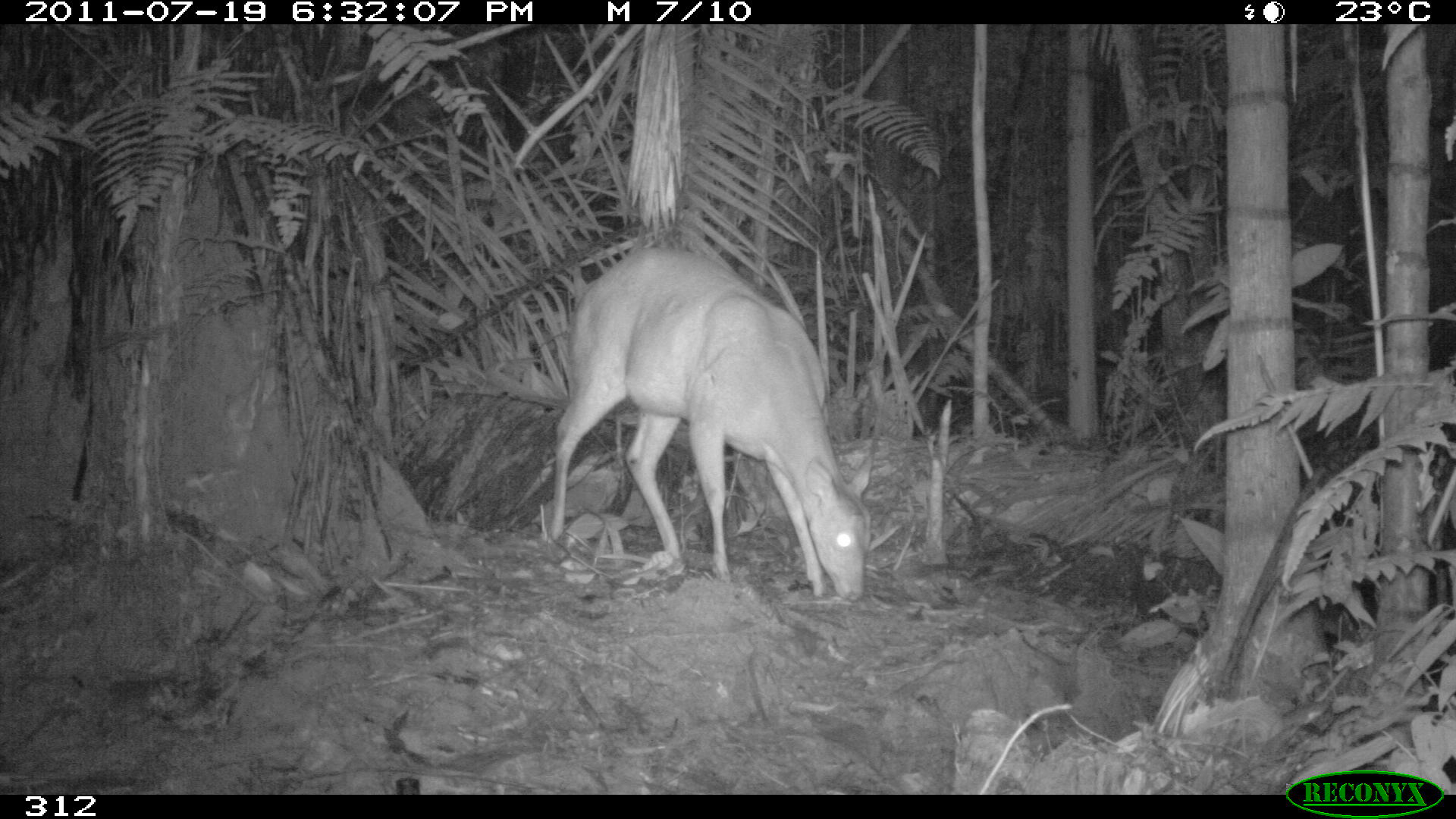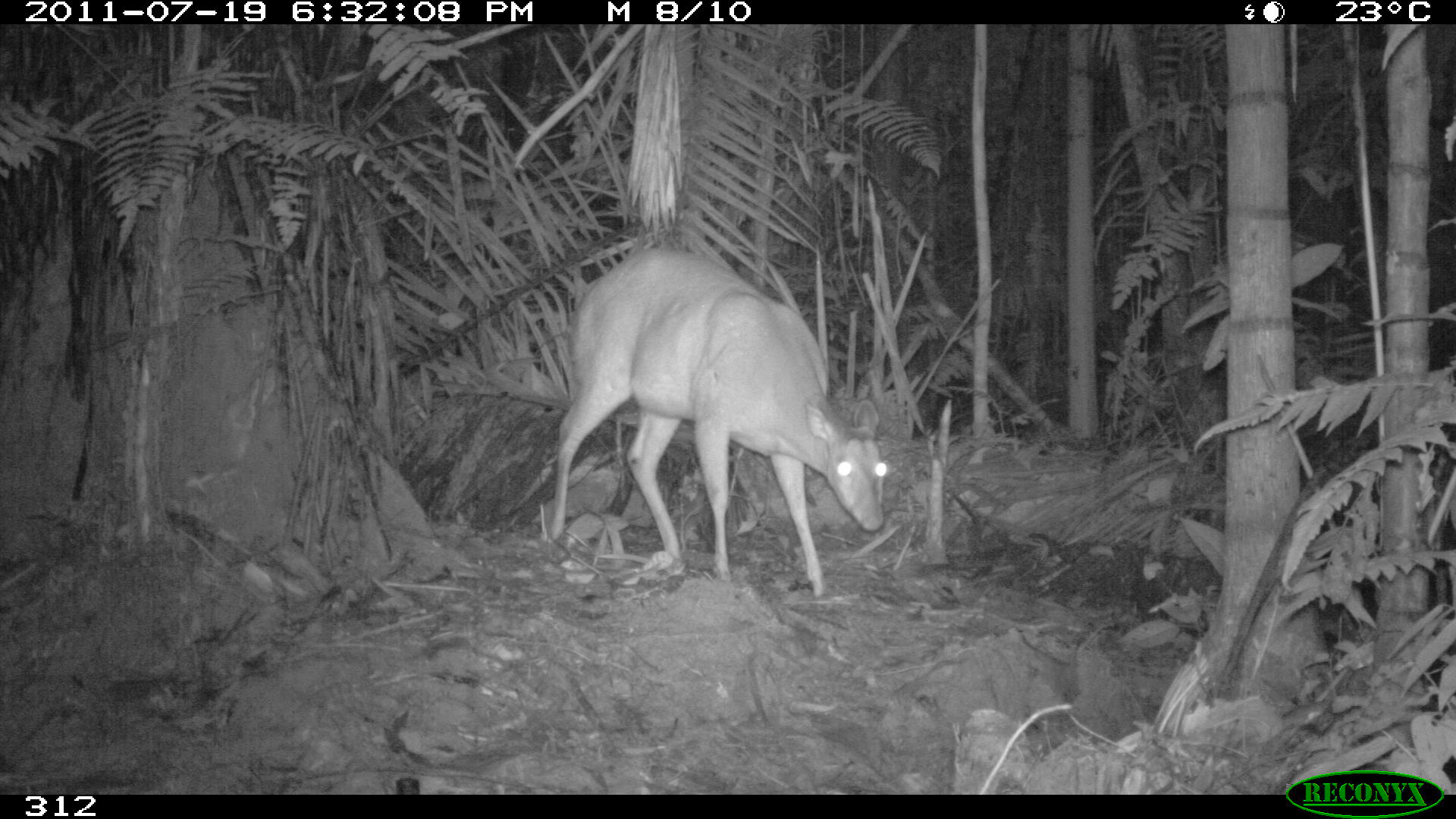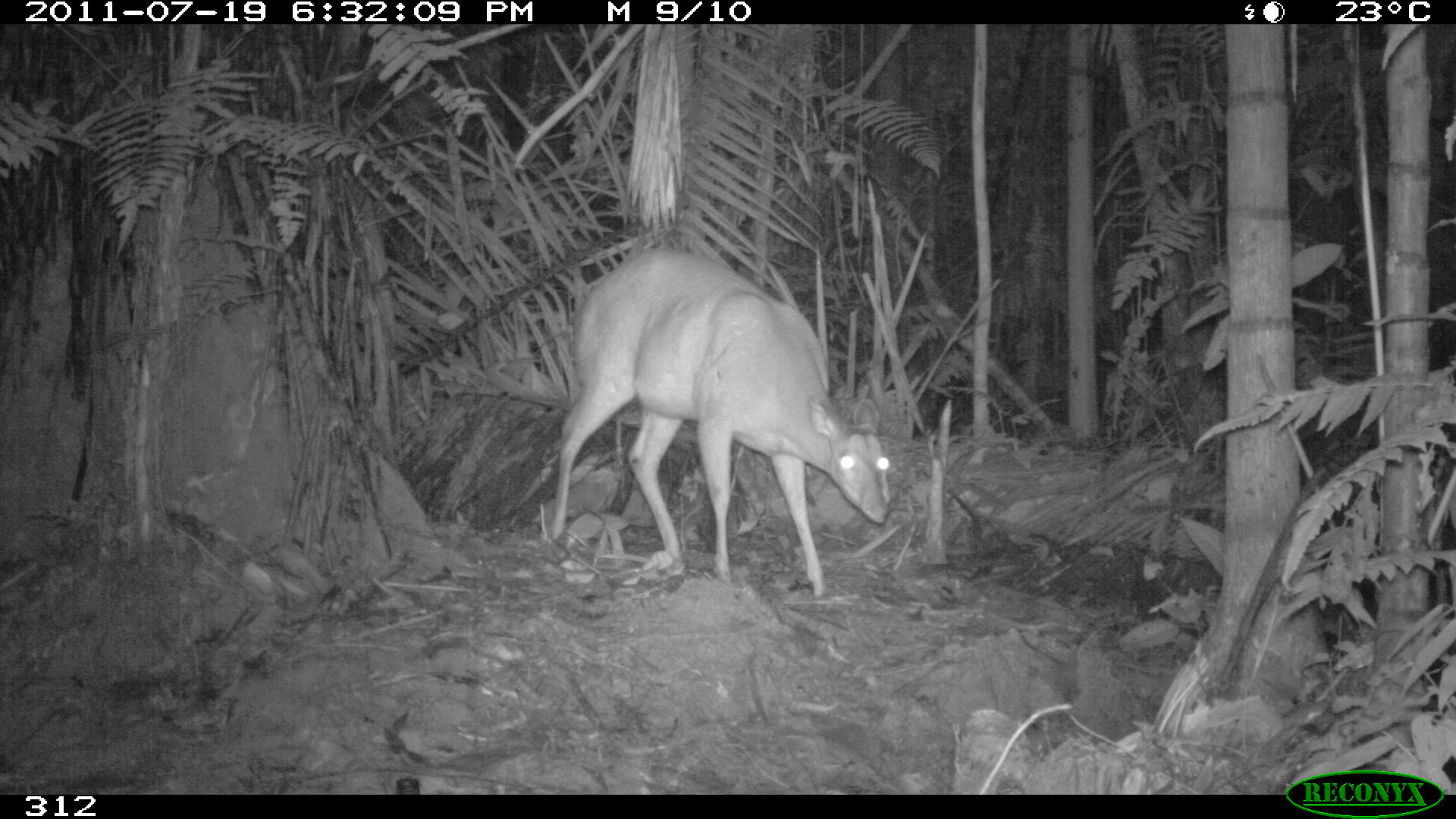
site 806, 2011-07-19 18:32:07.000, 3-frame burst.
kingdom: Animalia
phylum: Chordata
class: Mammalia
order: Artiodactyla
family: Cervidae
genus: Mazama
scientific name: Mazama americana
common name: red brocket